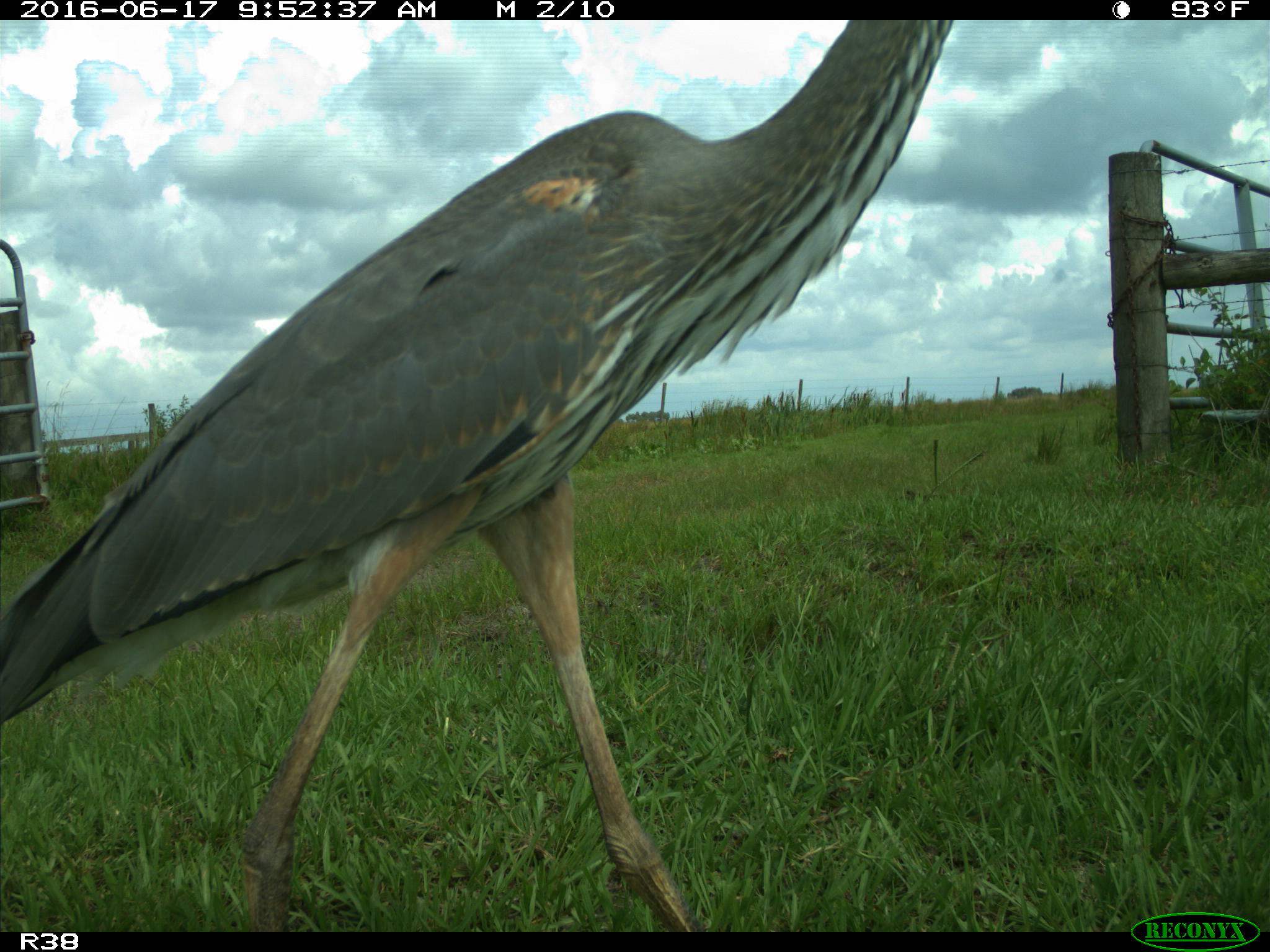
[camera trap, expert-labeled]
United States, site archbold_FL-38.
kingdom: Animalia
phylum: Chordata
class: Aves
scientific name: Aves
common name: birds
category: unidentified bird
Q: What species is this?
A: Unidentified bird (birds) (Aves).